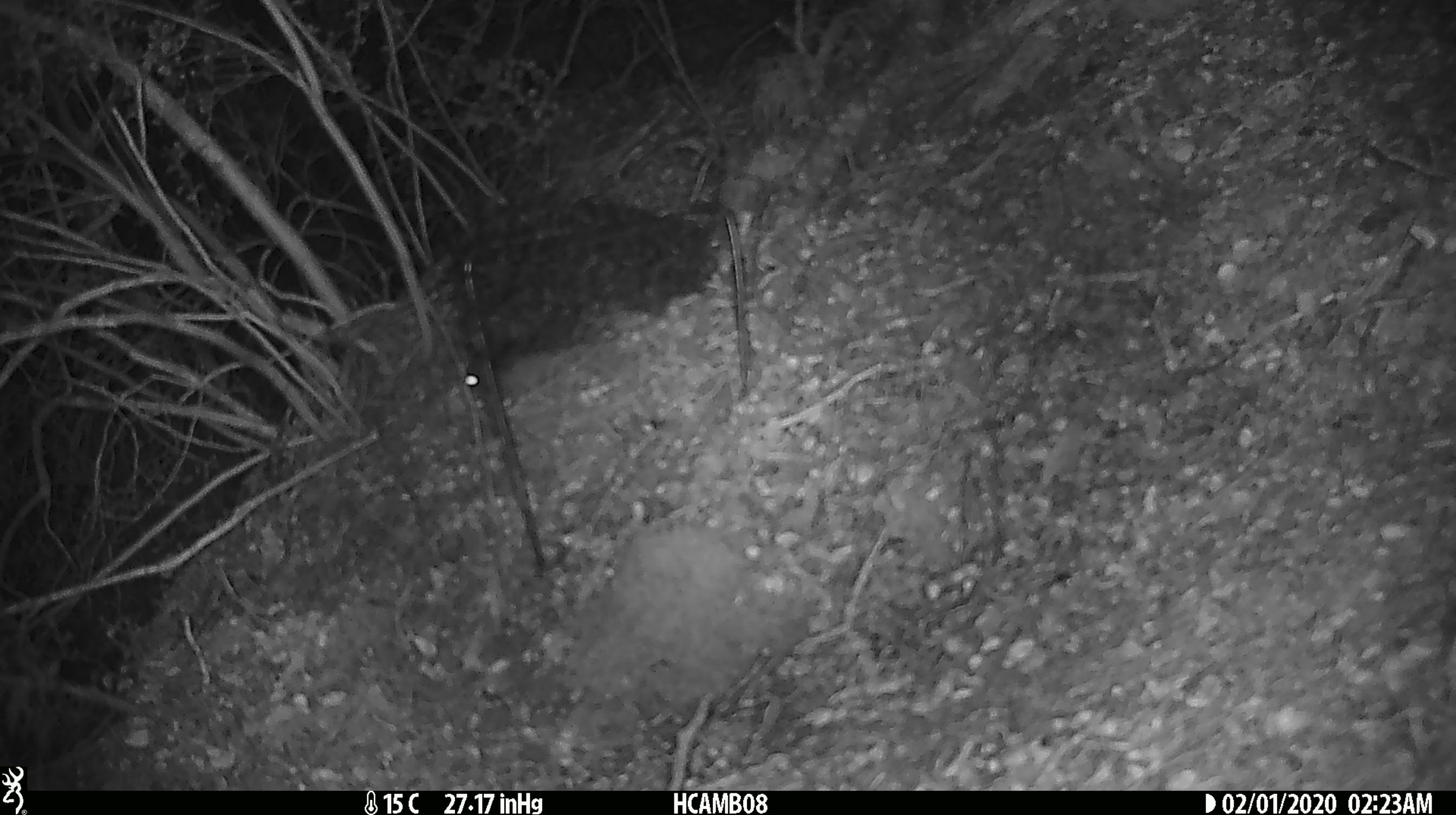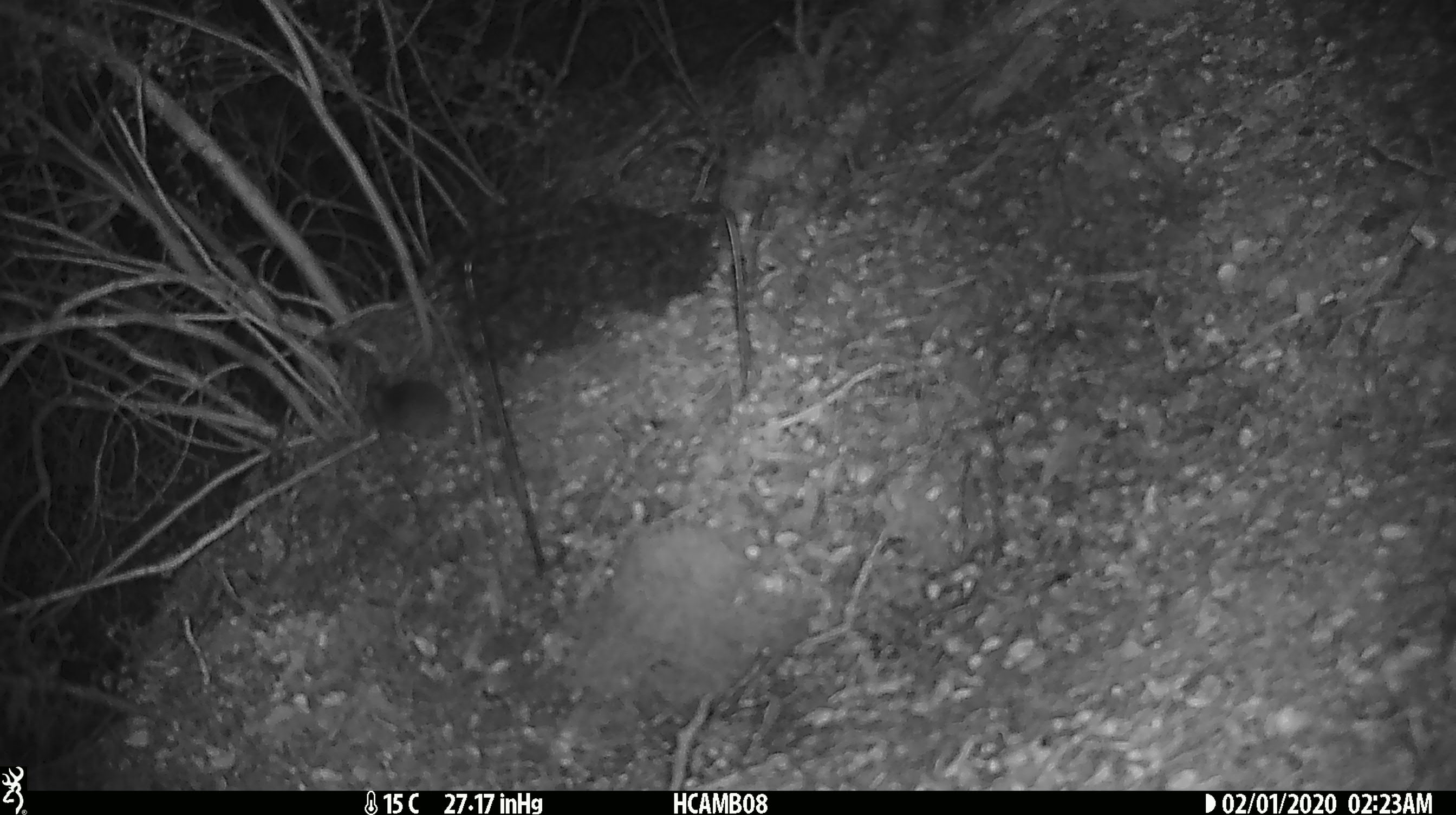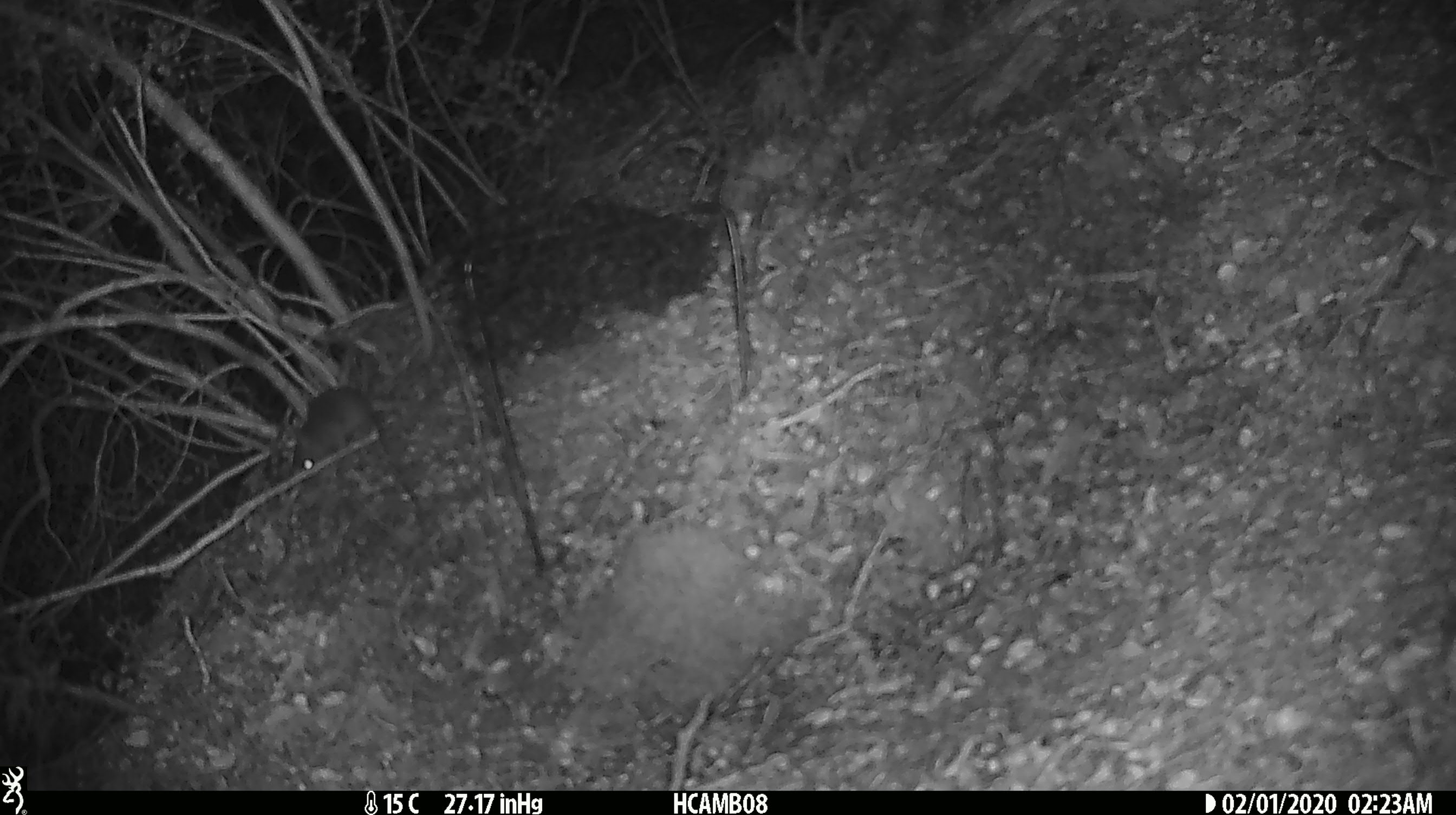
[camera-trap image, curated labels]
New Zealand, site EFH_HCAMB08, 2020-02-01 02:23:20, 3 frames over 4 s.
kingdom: Animalia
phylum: Chordata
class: Mammalia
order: Rodentia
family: Muridae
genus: Mus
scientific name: Mus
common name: mouse